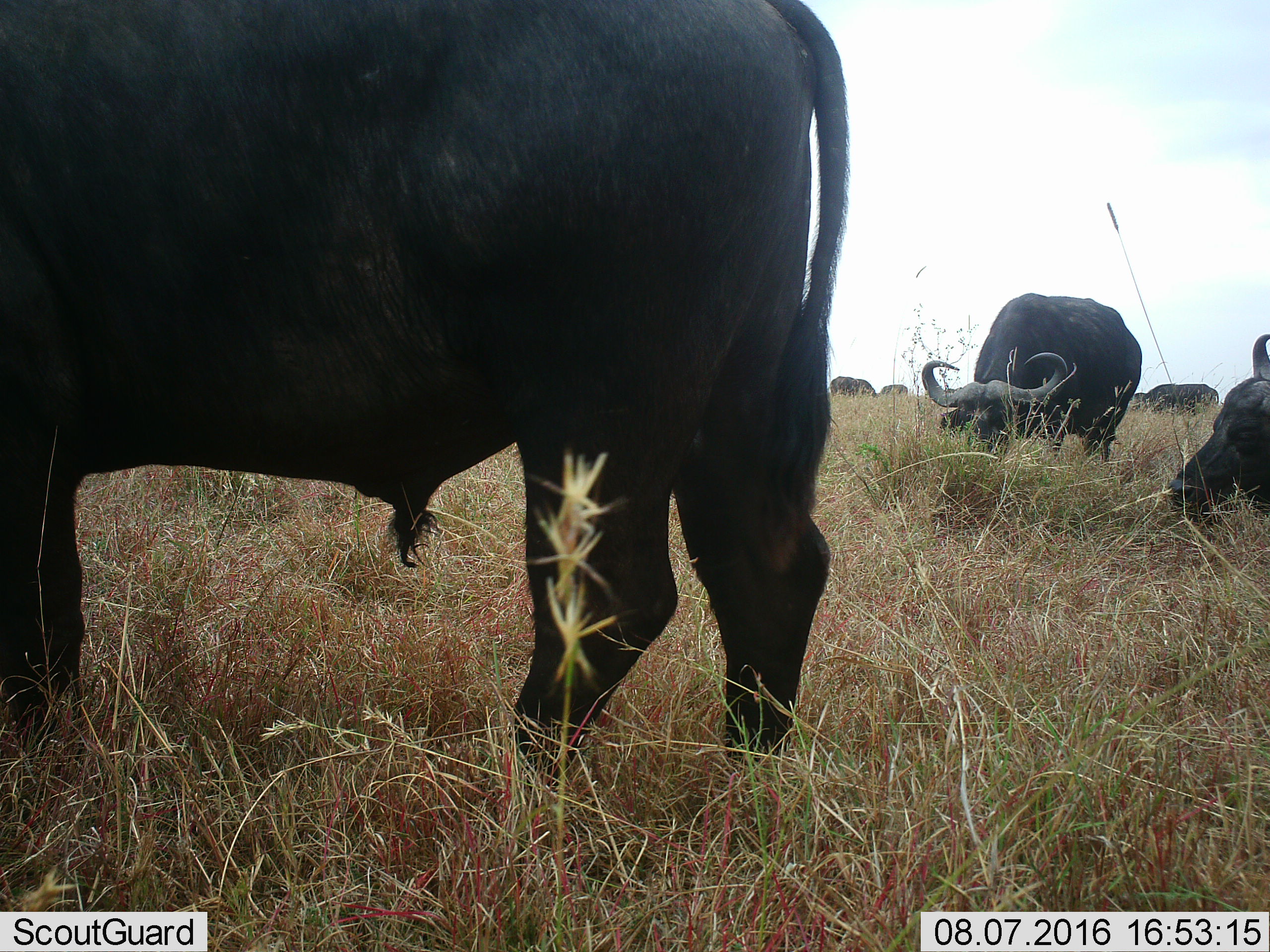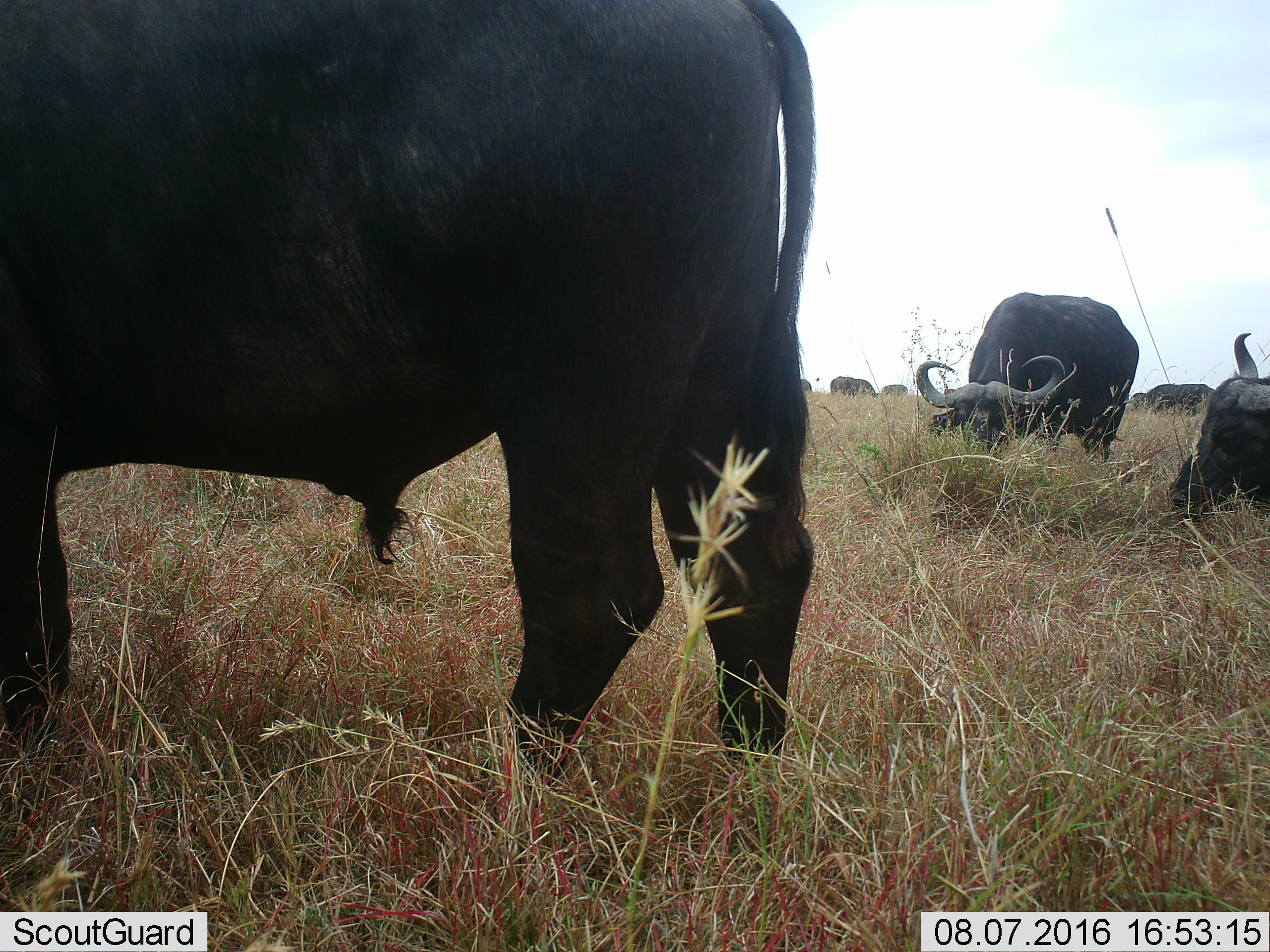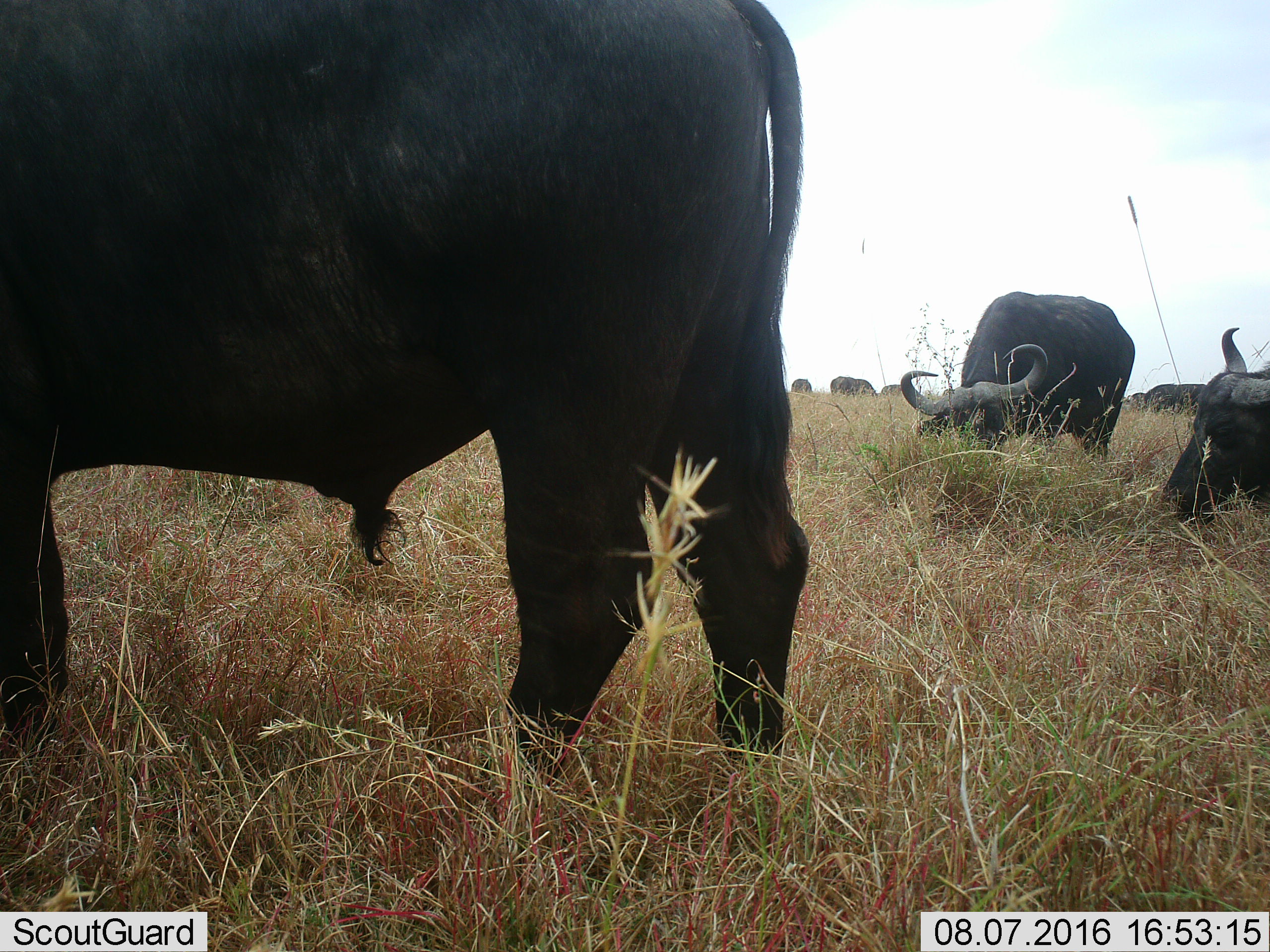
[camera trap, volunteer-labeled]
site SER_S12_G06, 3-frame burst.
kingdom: Animalia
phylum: Chordata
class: Mammalia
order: Artiodactyla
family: Bovidae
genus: Syncerus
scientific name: Syncerus caffer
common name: african buffalo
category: buffalo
Buffalo (african buffalo) (Syncerus caffer), count 7. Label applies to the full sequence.